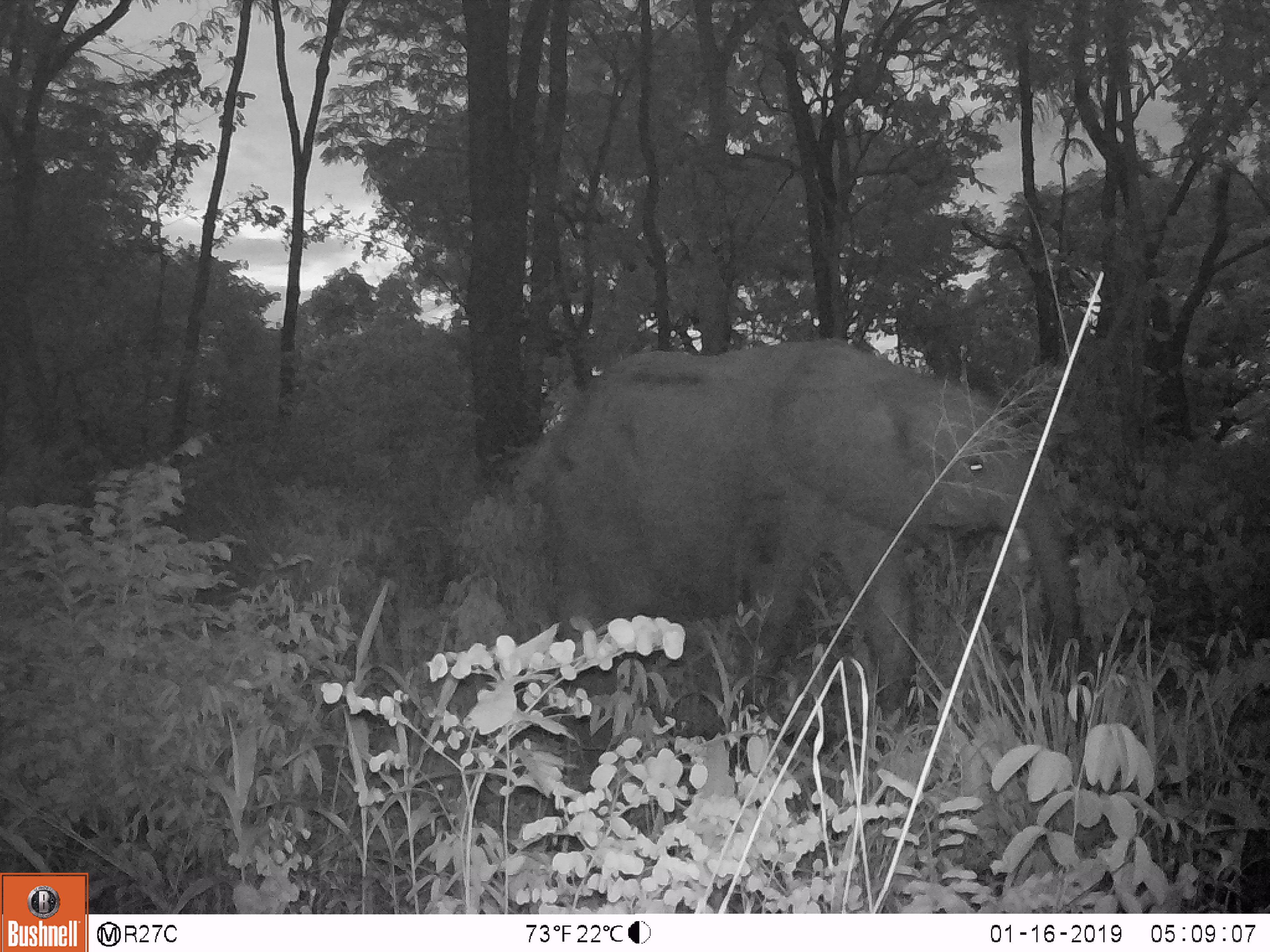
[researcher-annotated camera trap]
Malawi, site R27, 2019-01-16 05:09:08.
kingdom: Animalia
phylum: Chordata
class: Mammalia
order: Proboscidea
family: Elephantidae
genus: Loxodonta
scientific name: Loxodonta africana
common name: african savanna elephant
African savanna elephant (Loxodonta africana), count 1.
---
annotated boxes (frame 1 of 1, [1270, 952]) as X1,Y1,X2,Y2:
african savanna elephant: 514,312,1108,770